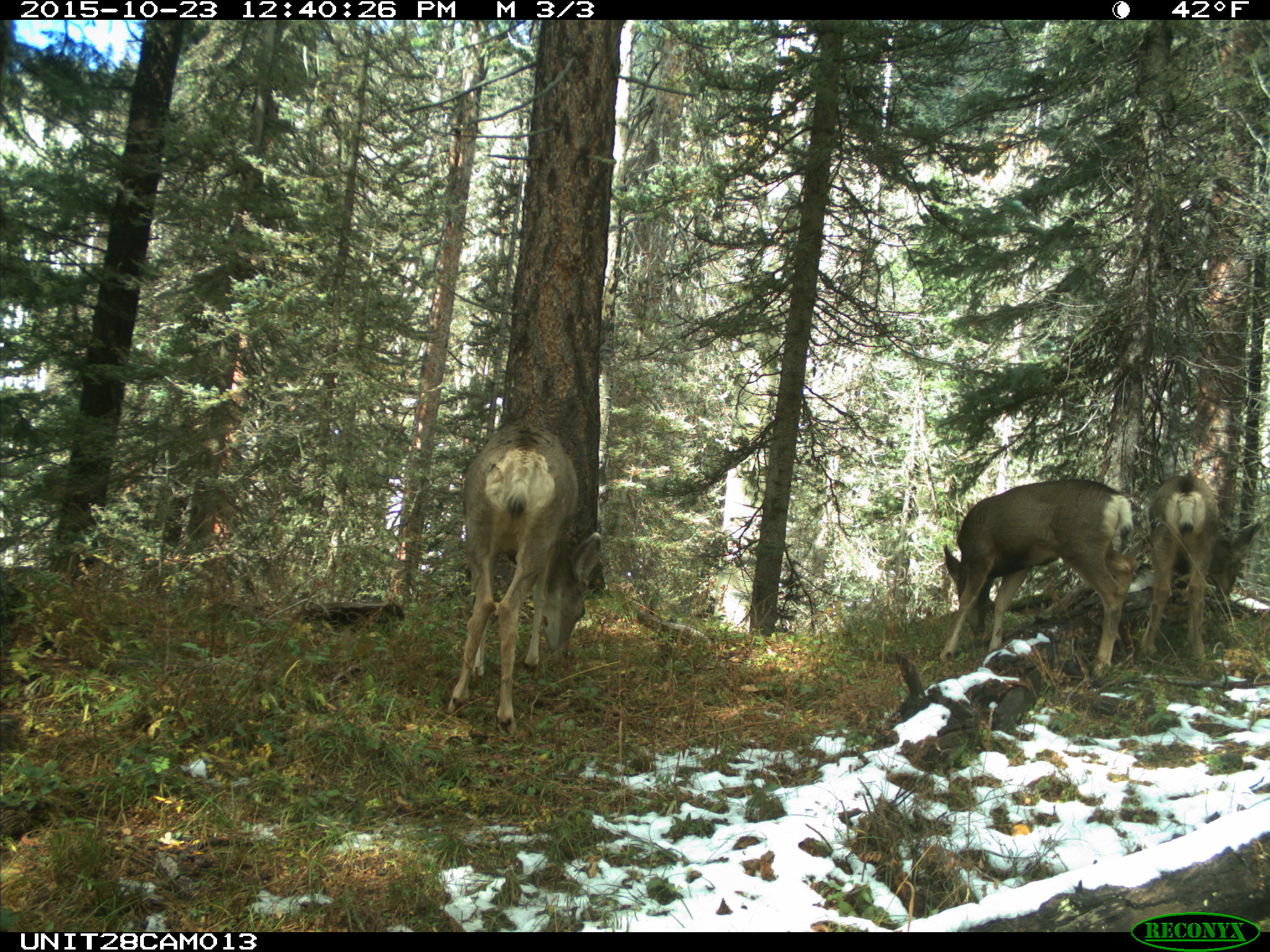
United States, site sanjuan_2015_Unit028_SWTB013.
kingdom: Animalia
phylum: Chordata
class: Mammalia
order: Artiodactyla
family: Cervidae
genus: Odocoileus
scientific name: Odocoileus hemionus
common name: mule deer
Odocoileus hemionus (mule deer).